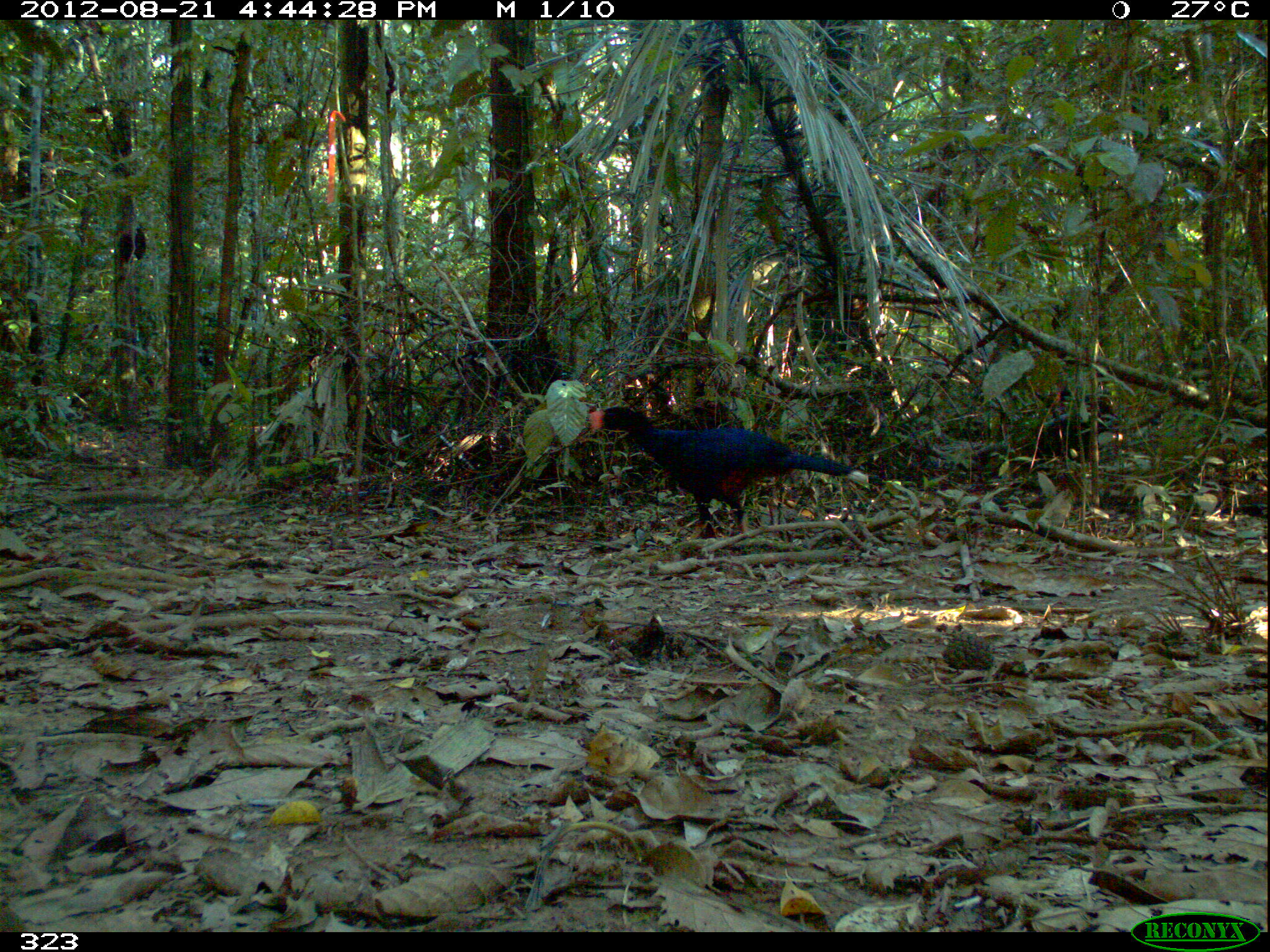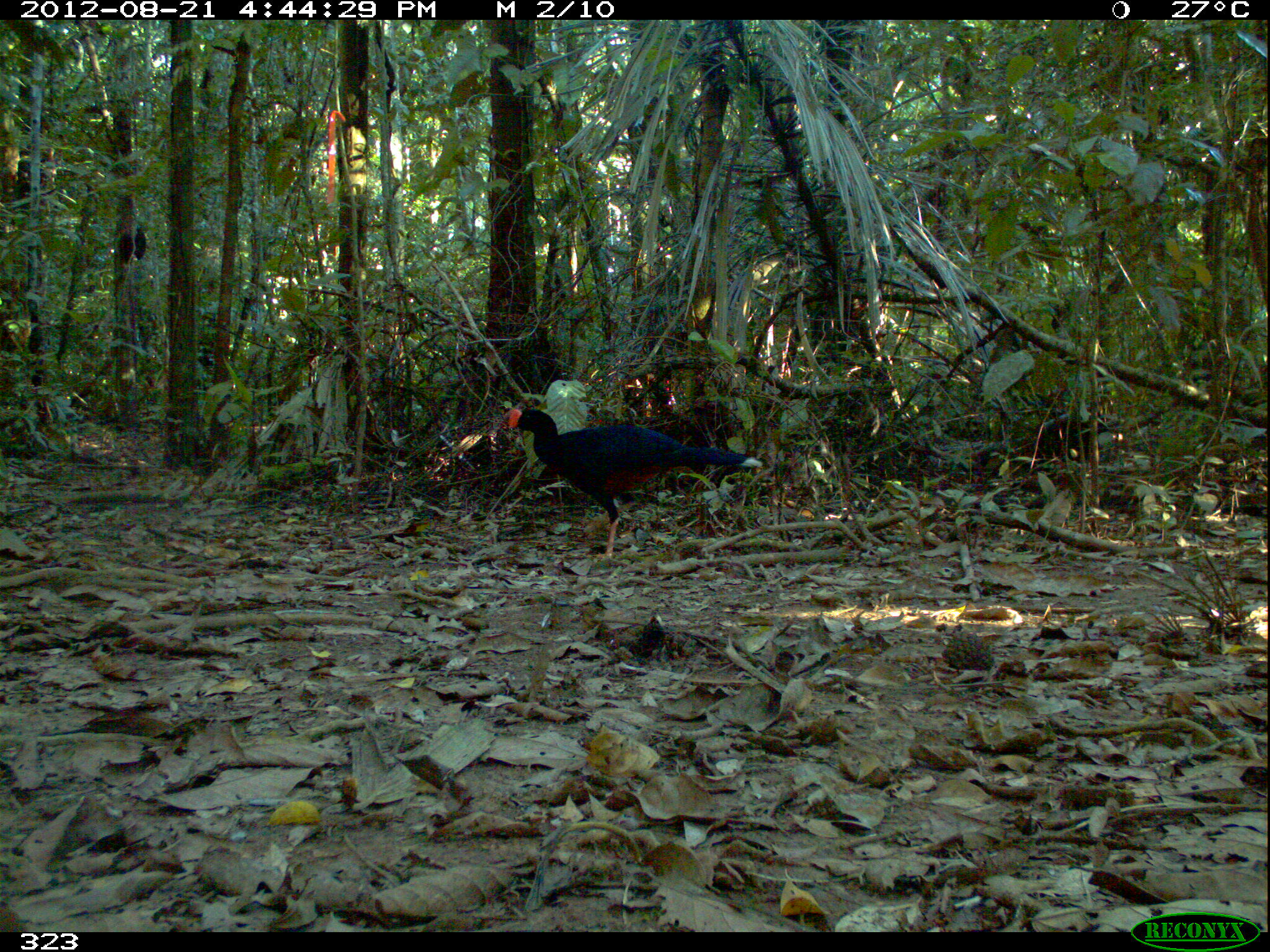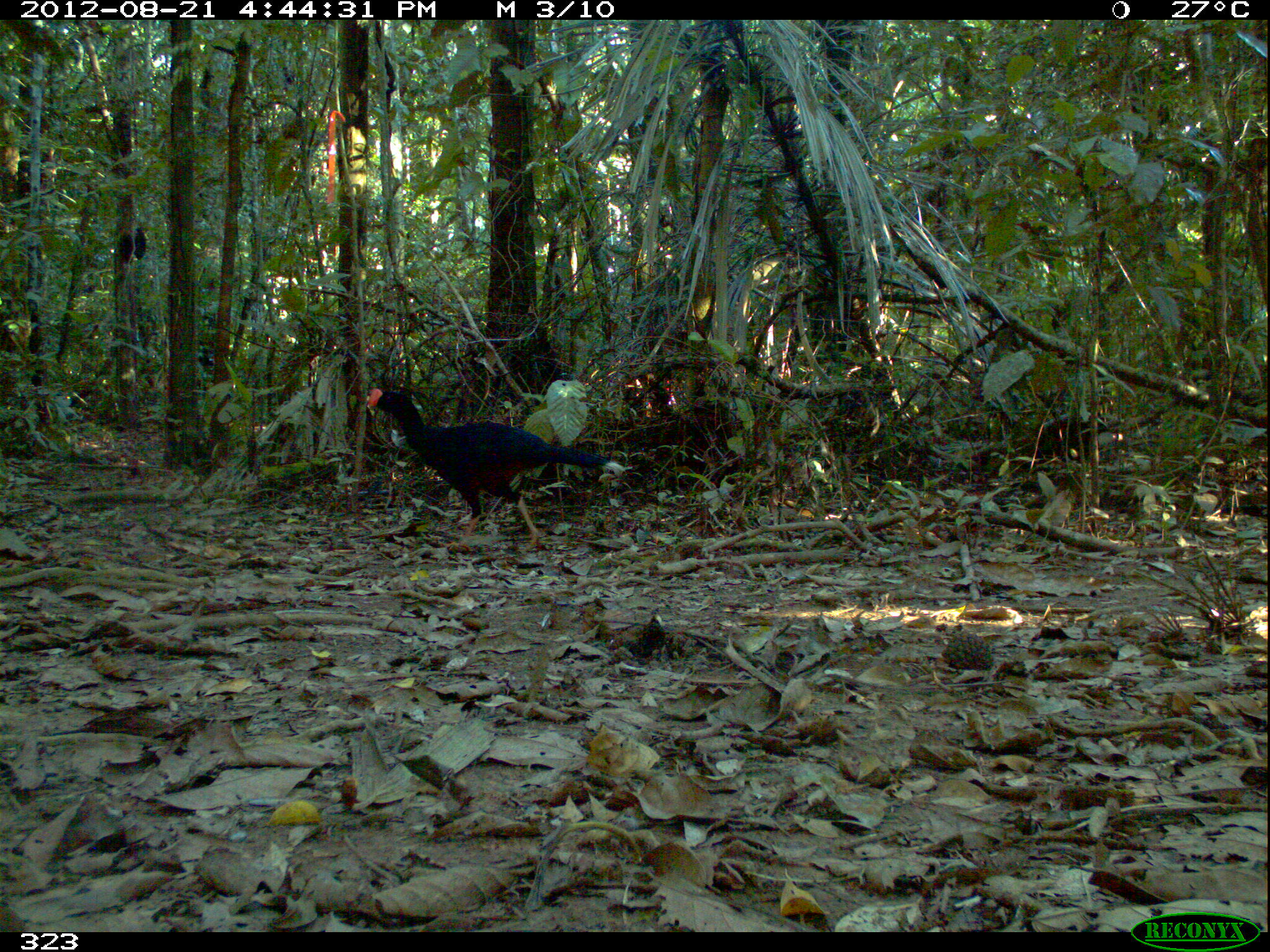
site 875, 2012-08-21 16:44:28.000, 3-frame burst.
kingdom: Animalia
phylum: Chordata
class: Aves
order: Galliformes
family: Cracidae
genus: Mitu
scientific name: Mitu tuberosum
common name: razor-billed curassow